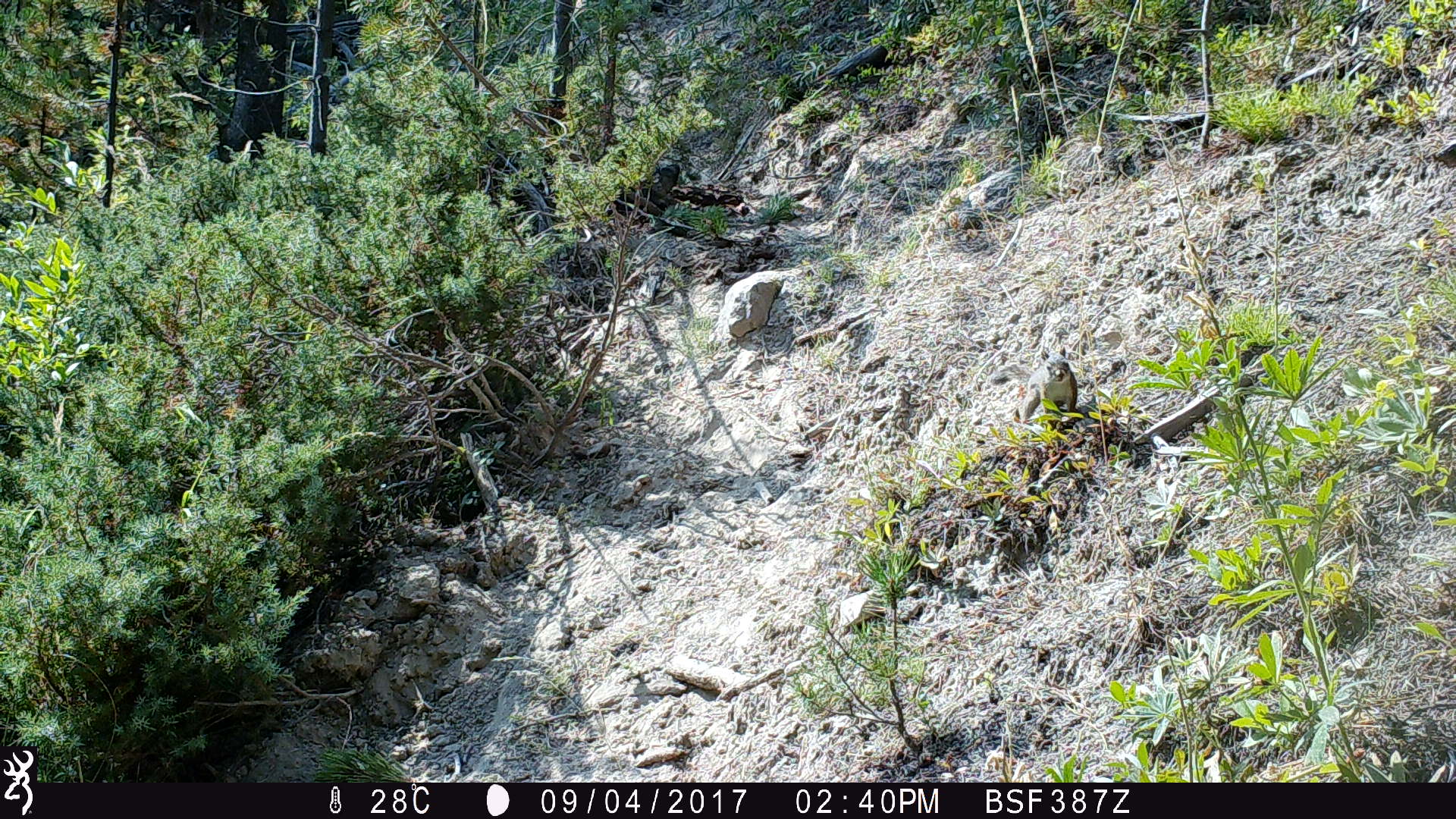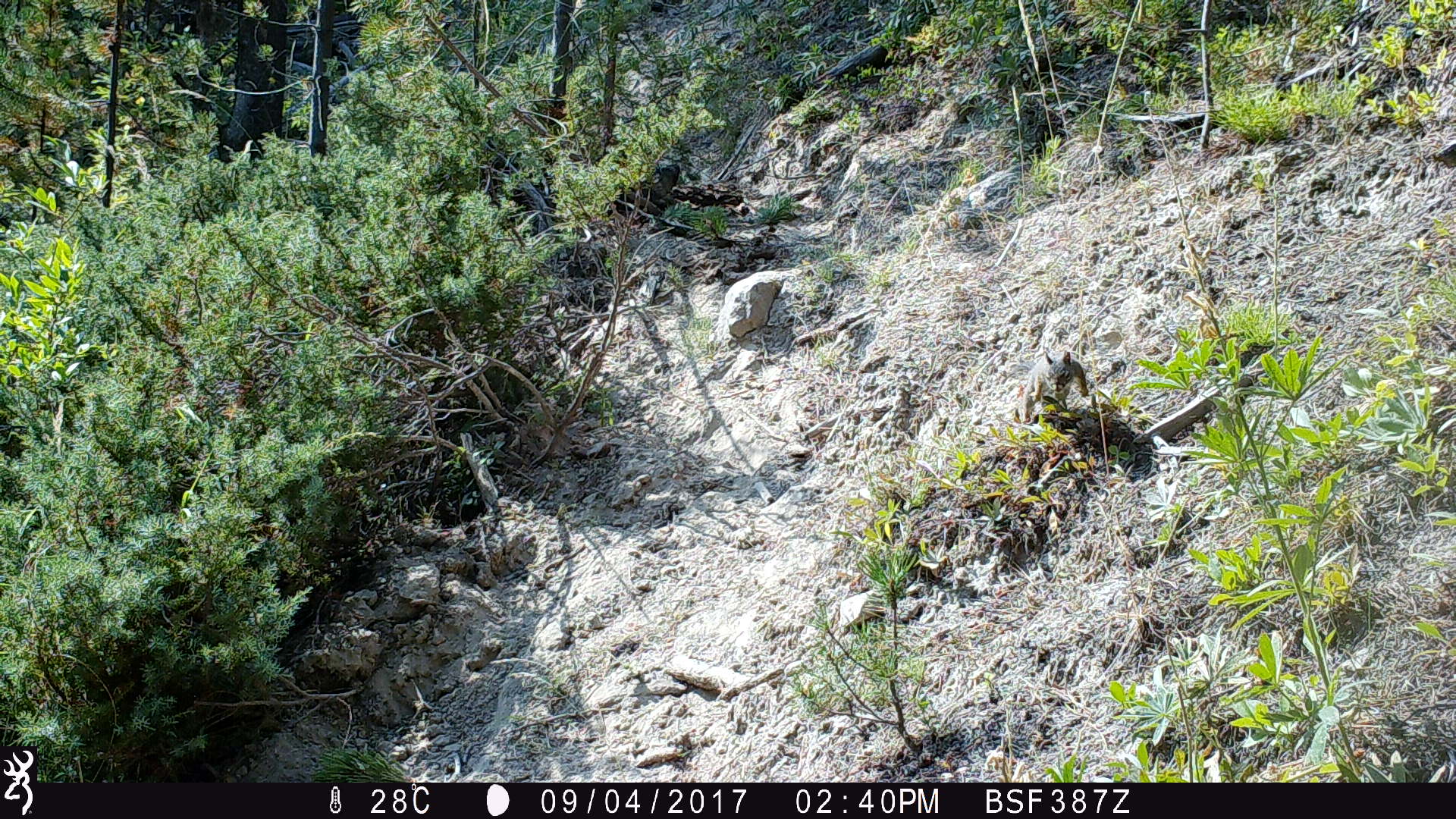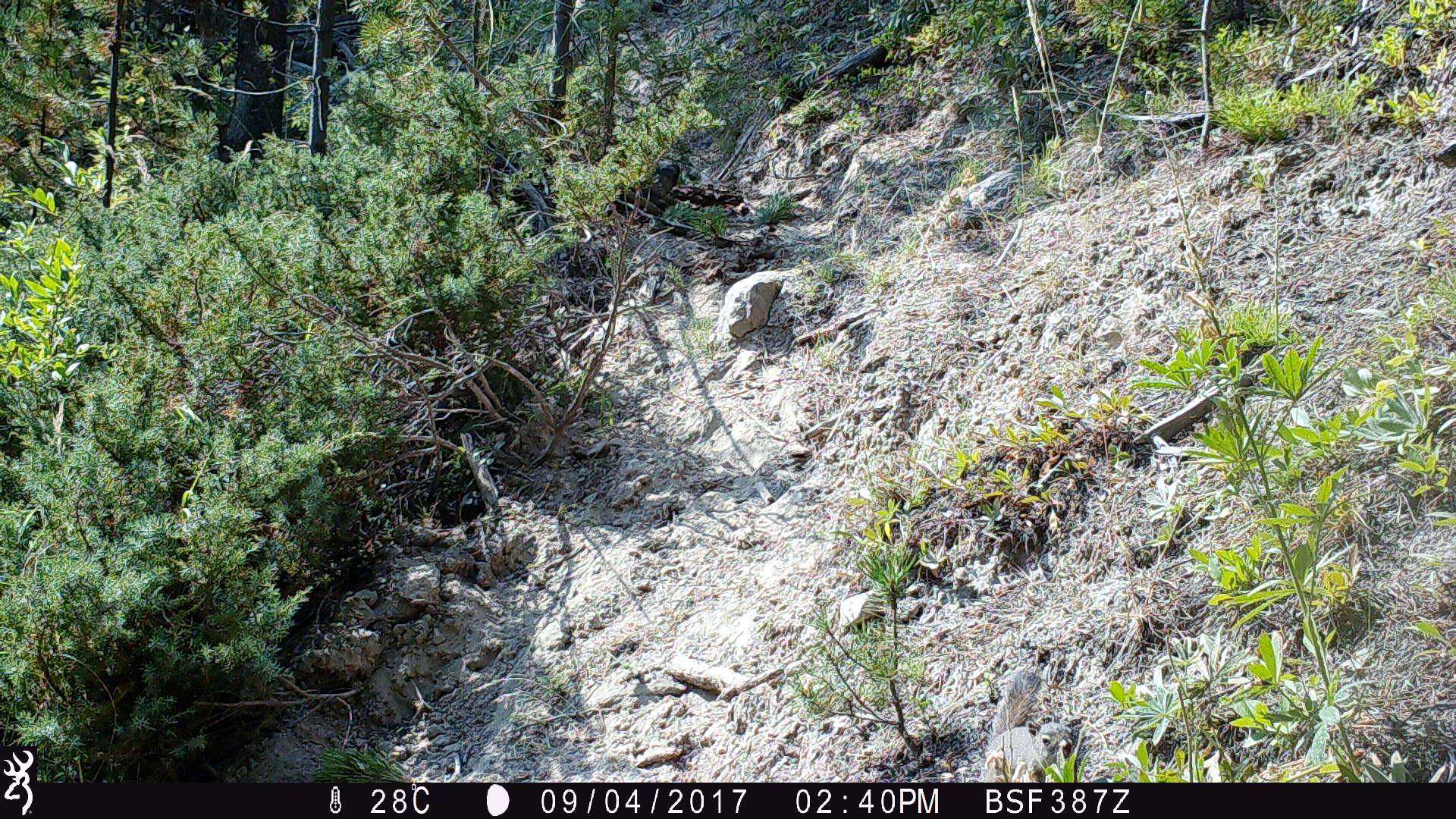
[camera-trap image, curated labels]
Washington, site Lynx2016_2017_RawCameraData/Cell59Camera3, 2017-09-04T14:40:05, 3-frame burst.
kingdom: Animalia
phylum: Chordata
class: Mammalia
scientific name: Mammalia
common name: small mammal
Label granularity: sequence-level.